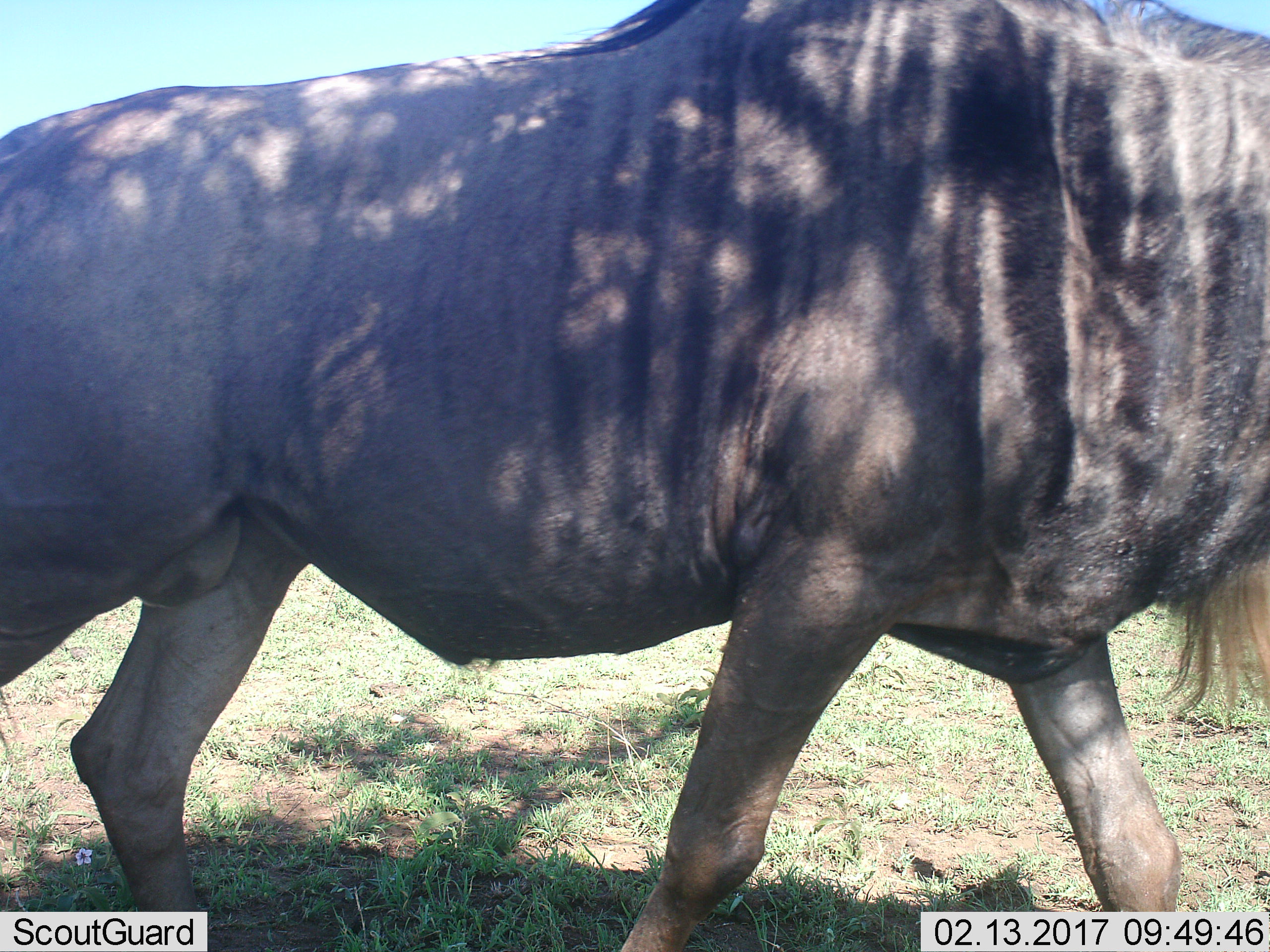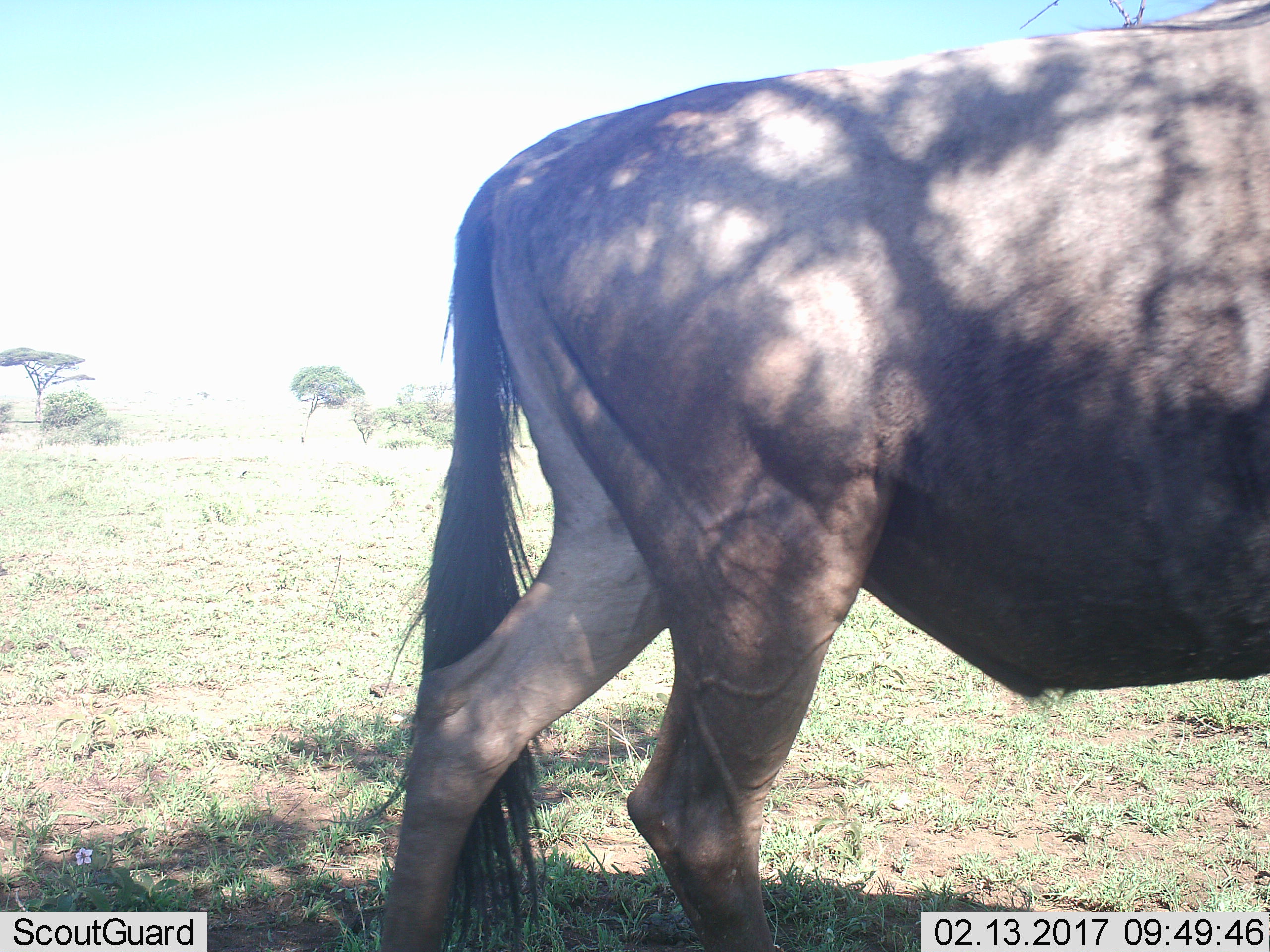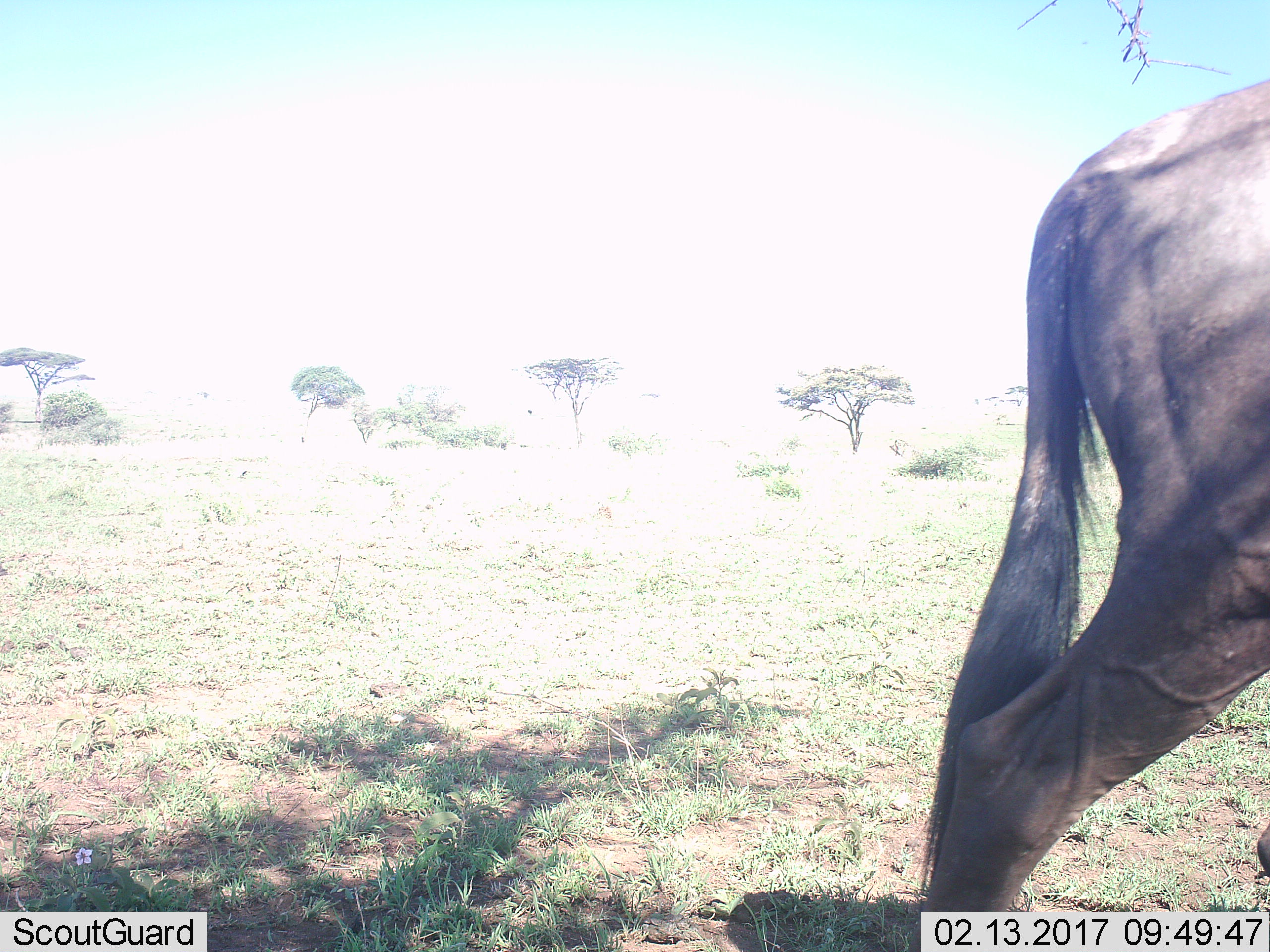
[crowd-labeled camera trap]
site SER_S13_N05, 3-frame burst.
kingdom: Animalia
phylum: Chordata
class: Mammalia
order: Artiodactyla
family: Bovidae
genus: Connochaetes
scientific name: Connochaetes taurinus taurinus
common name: blue wildebeest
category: wildebeestblue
Wildebeestblue (blue wildebeest) (Connochaetes taurinus taurinus), count 1. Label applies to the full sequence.